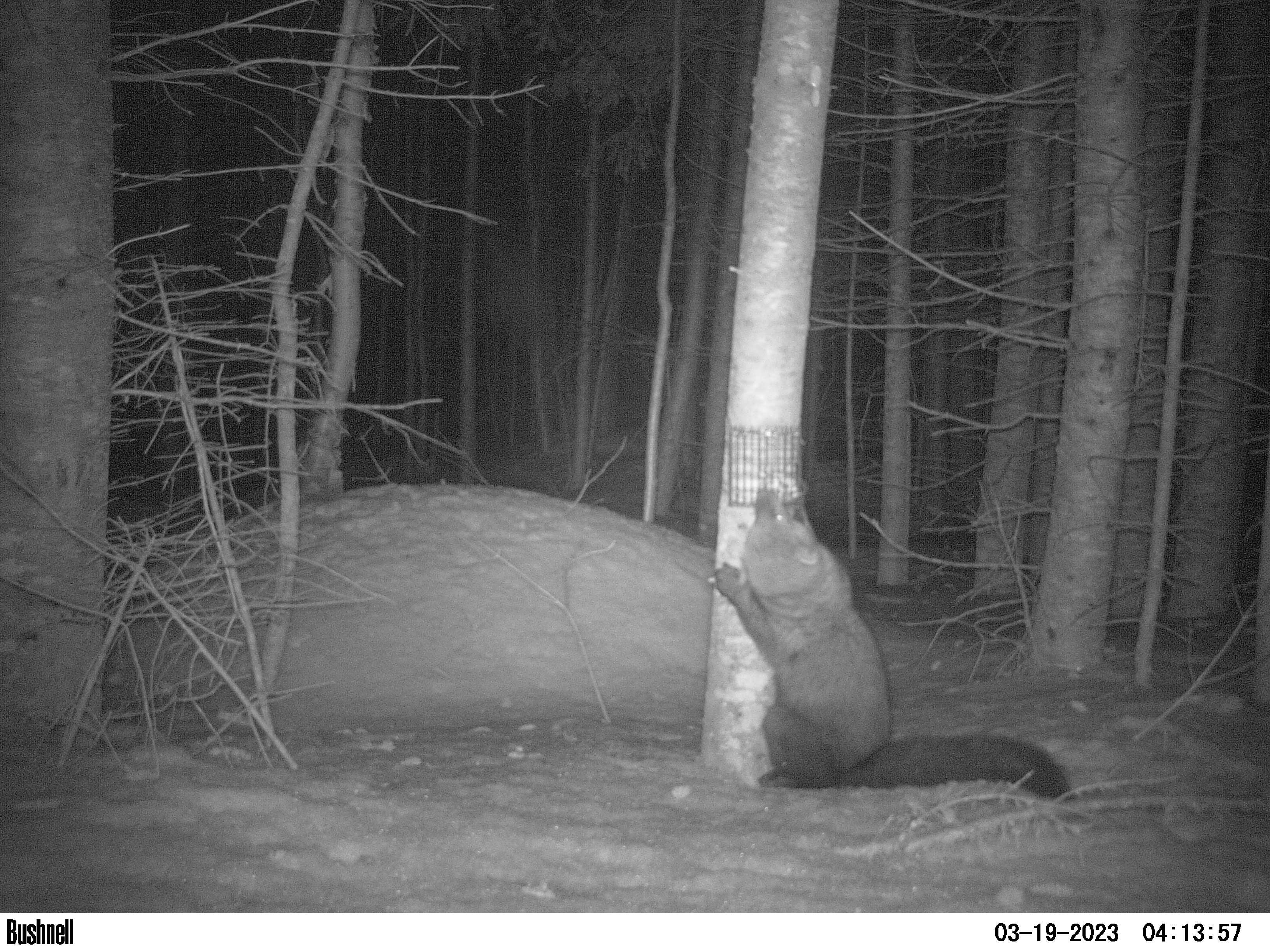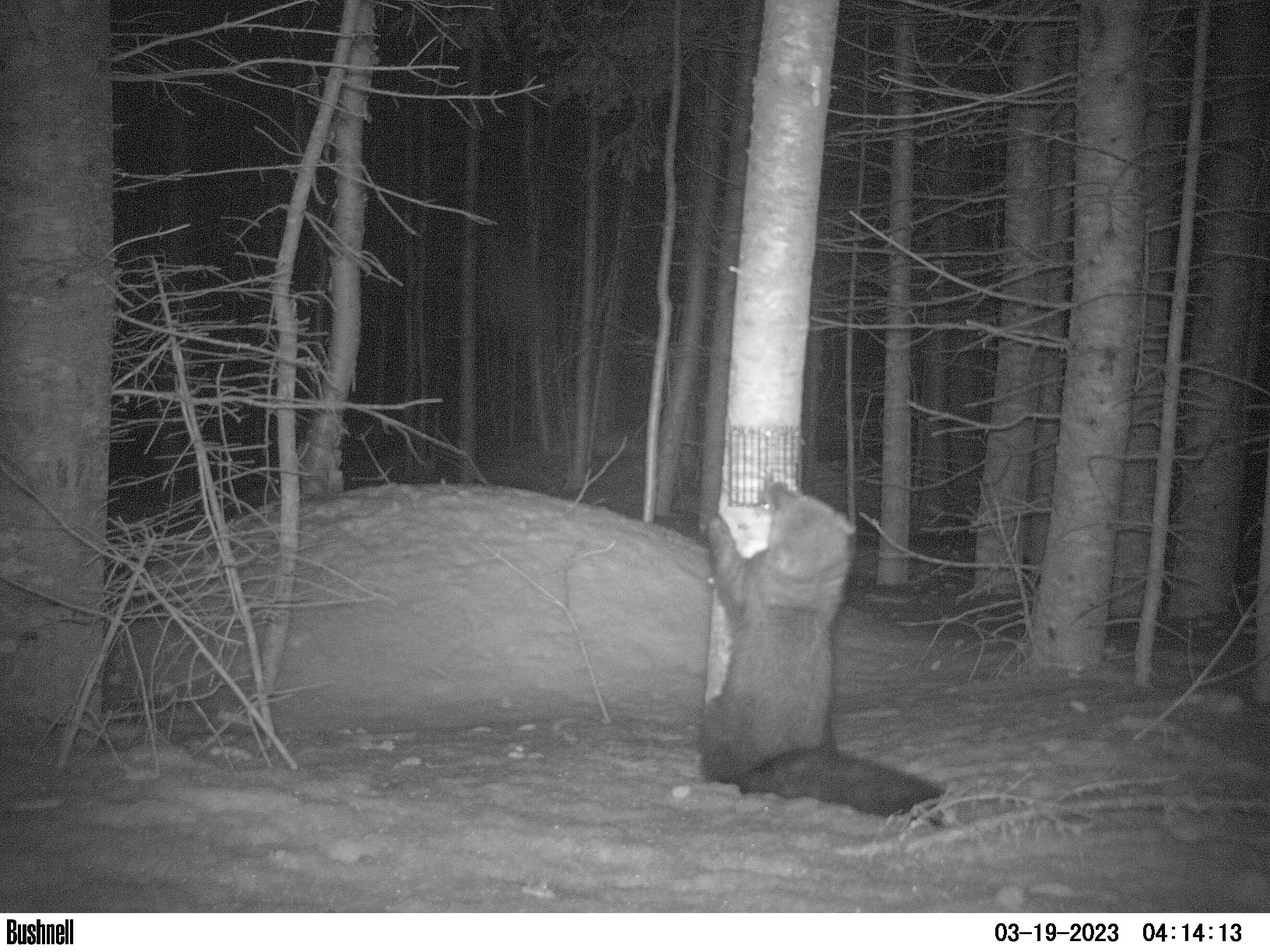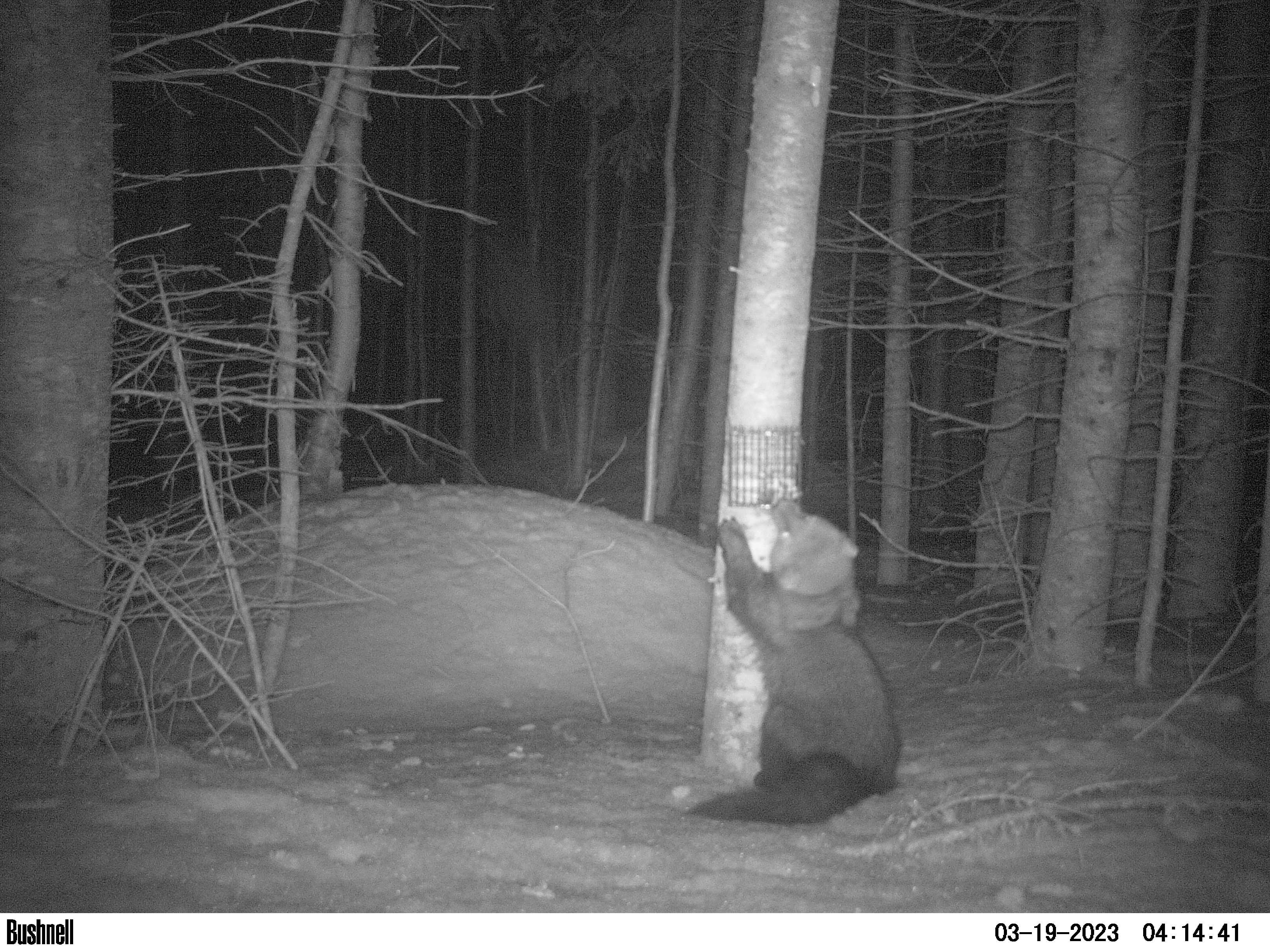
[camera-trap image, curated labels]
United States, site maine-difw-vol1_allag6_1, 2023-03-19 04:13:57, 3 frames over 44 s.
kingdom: Animalia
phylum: Chordata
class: Mammalia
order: Carnivora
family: Mustelidae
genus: Pekania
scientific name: Pekania pennanti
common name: fisher